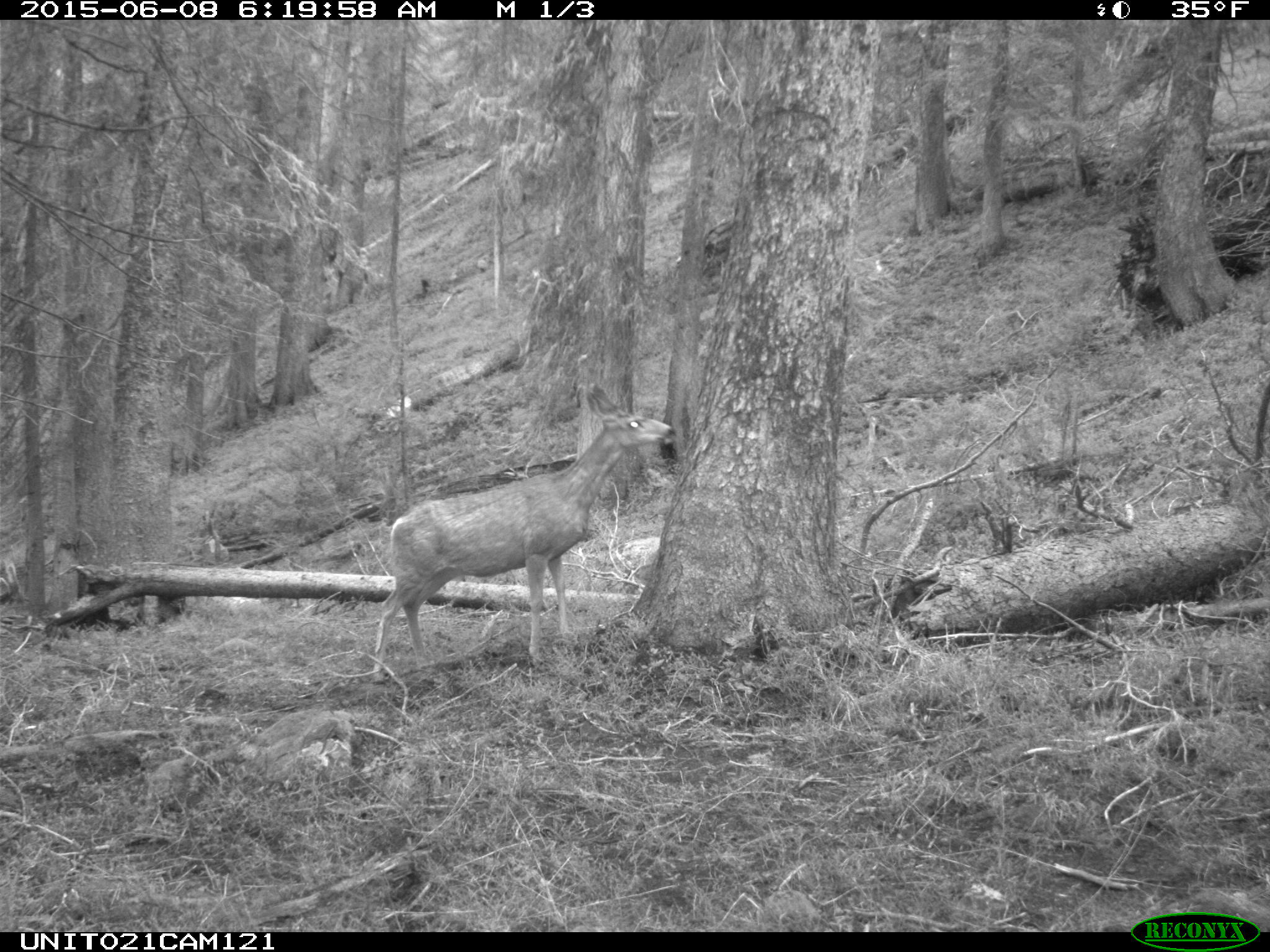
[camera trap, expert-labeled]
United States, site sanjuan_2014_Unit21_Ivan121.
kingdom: Animalia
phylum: Chordata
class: Mammalia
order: Artiodactyla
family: Cervidae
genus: Odocoileus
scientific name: Odocoileus hemionus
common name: mule deer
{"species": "Odocoileus hemionus (mule deer)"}